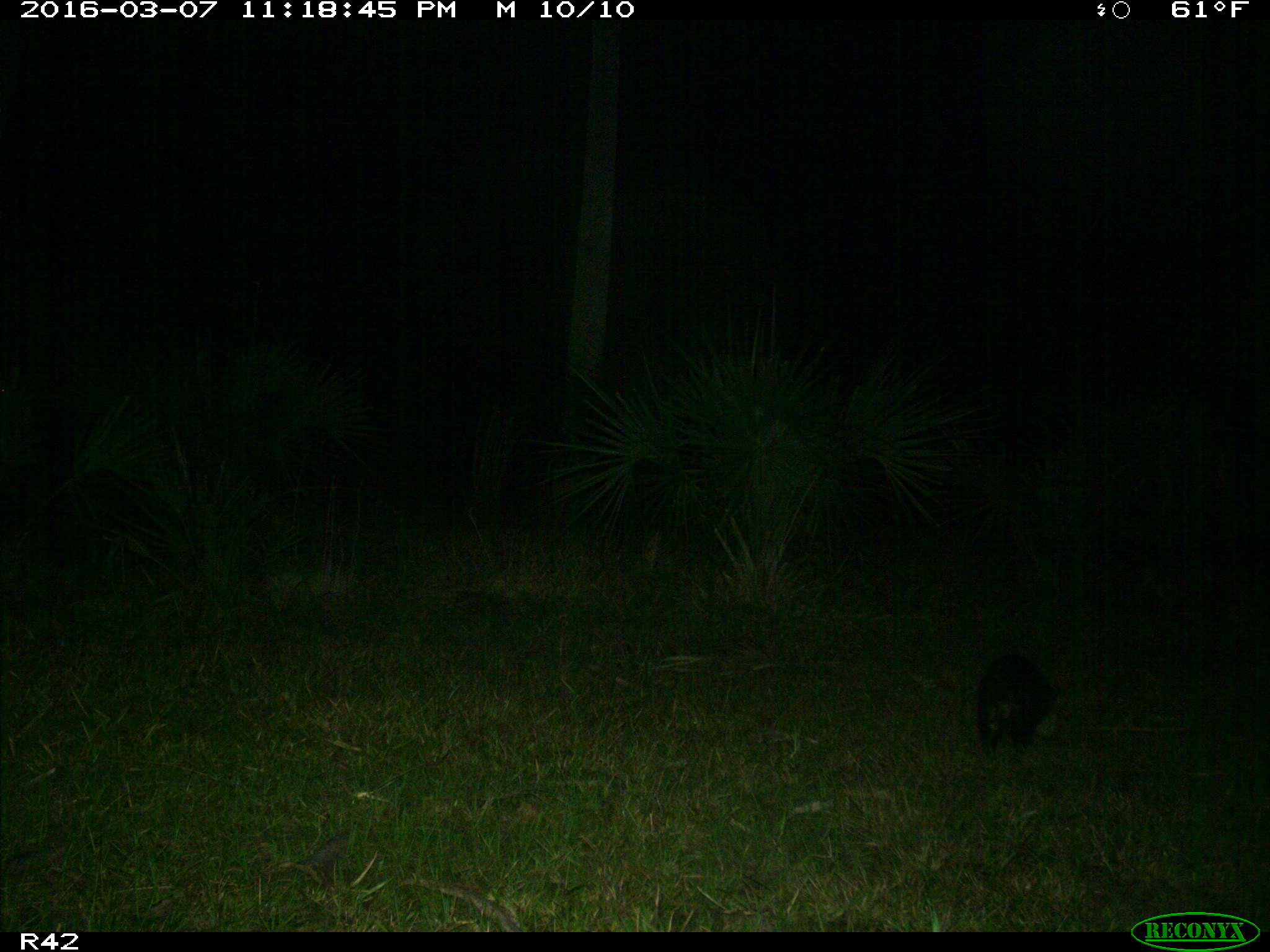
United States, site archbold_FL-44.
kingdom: Animalia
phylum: Chordata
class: Mammalia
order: Didelphimorphia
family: Didelphidae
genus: Didelphis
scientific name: Didelphis virginiana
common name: virginia opossum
Didelphis virginiana (virginia opossum).